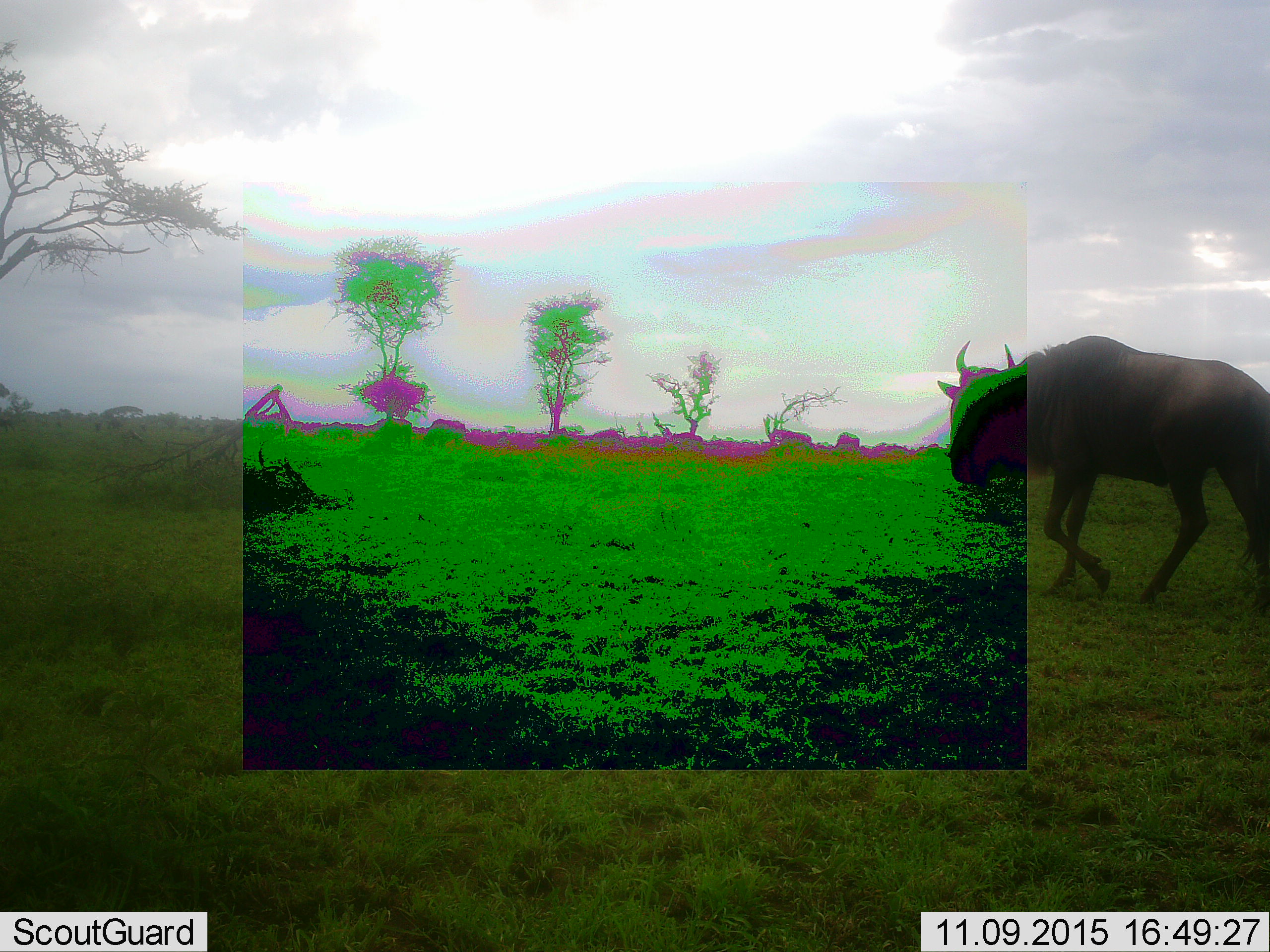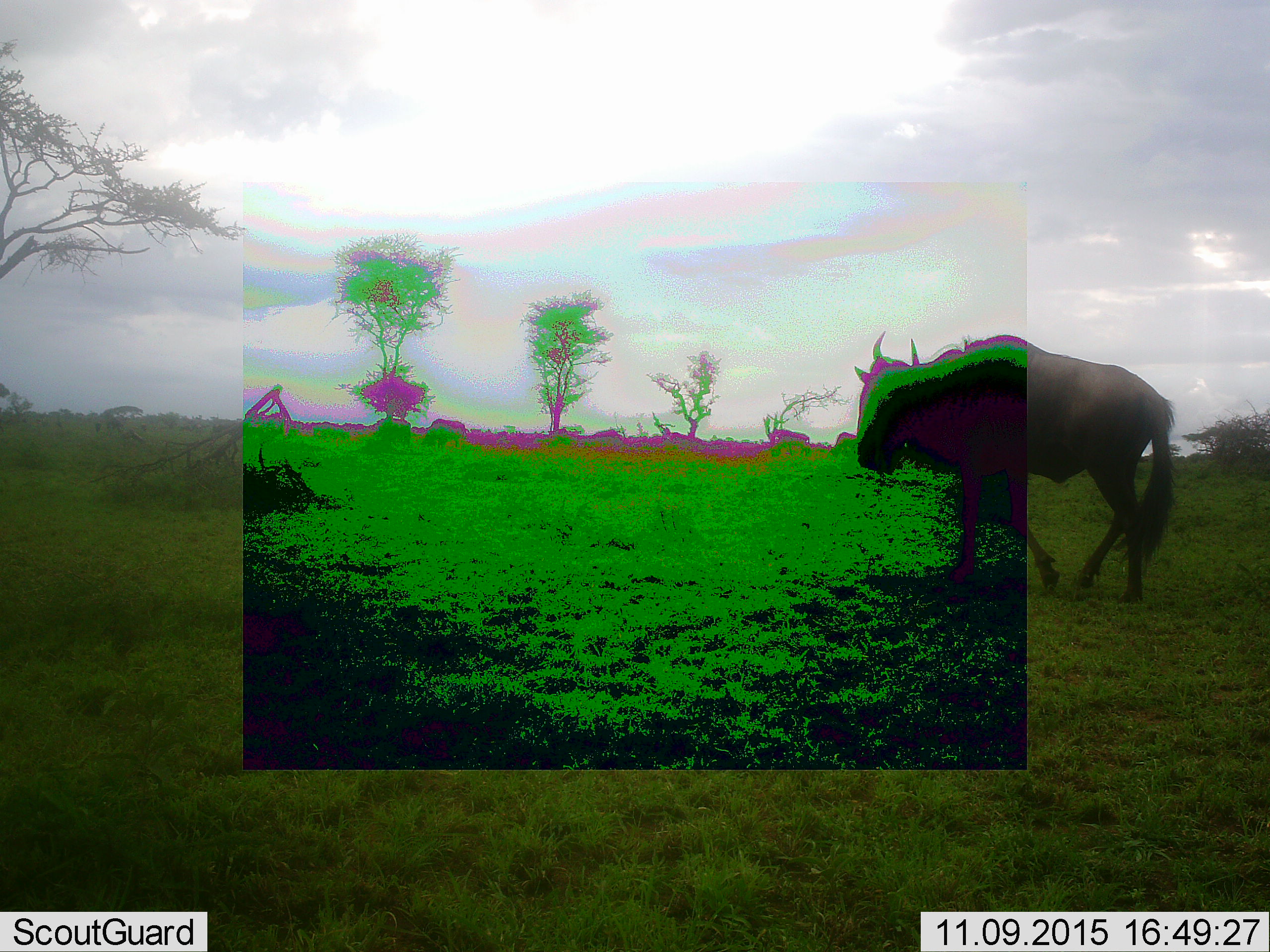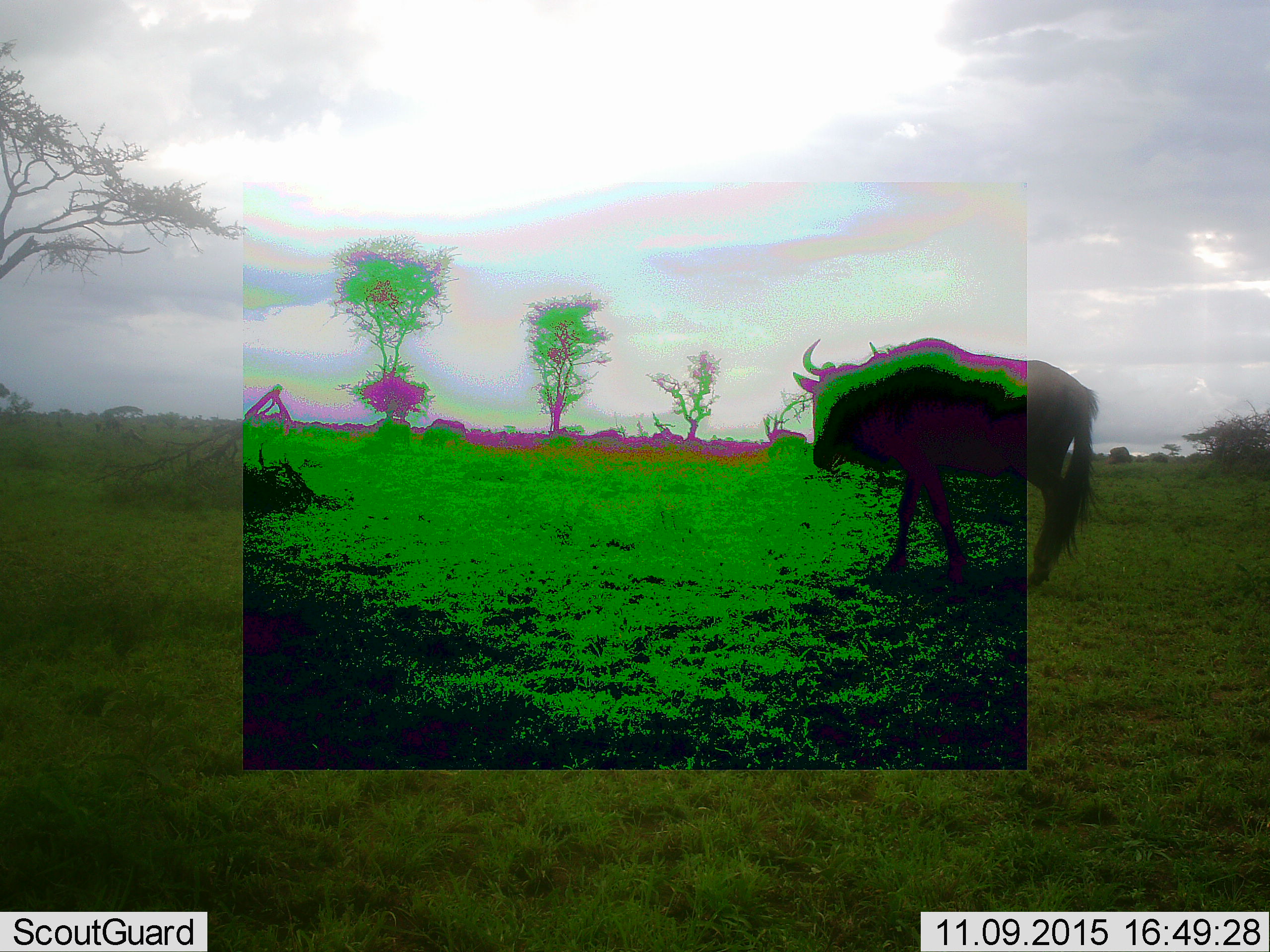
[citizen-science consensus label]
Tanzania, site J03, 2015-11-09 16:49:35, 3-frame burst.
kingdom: Animalia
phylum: Chordata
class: Mammalia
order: Artiodactyla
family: Bovidae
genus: Connochaetes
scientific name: Connochaetes taurinus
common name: blue wildebeest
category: wildebeest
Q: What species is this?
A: Wildebeest (blue wildebeest) (Connochaetes taurinus).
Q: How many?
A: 1.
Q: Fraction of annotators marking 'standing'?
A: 17%.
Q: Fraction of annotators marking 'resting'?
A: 0%.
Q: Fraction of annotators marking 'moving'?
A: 100%.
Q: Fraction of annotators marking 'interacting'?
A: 0%.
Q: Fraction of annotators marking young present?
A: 0%.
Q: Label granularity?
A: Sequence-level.